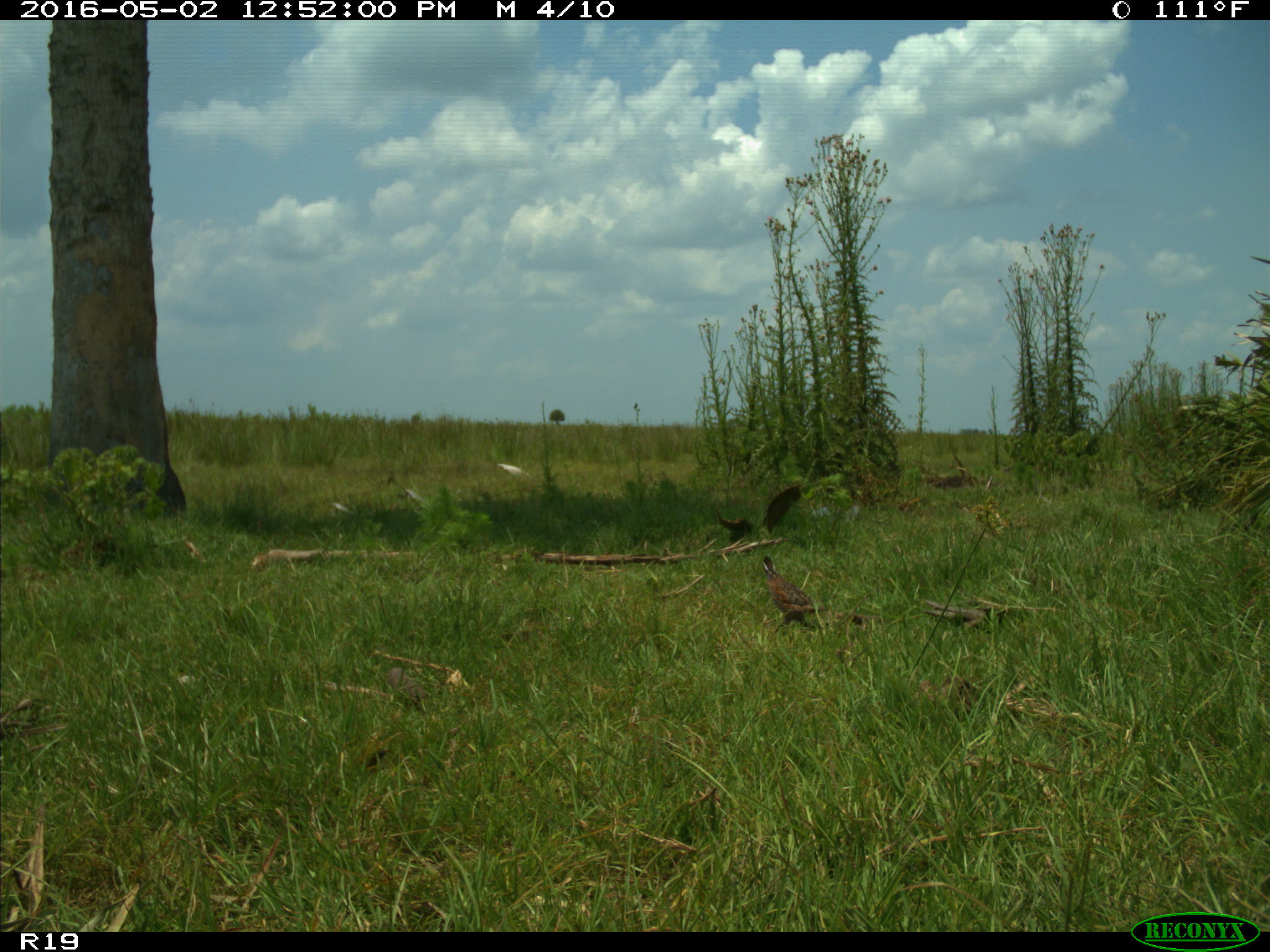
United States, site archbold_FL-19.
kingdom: Animalia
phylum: Chordata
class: Aves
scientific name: Aves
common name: birds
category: unidentified bird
Unidentified bird (birds) (Aves).